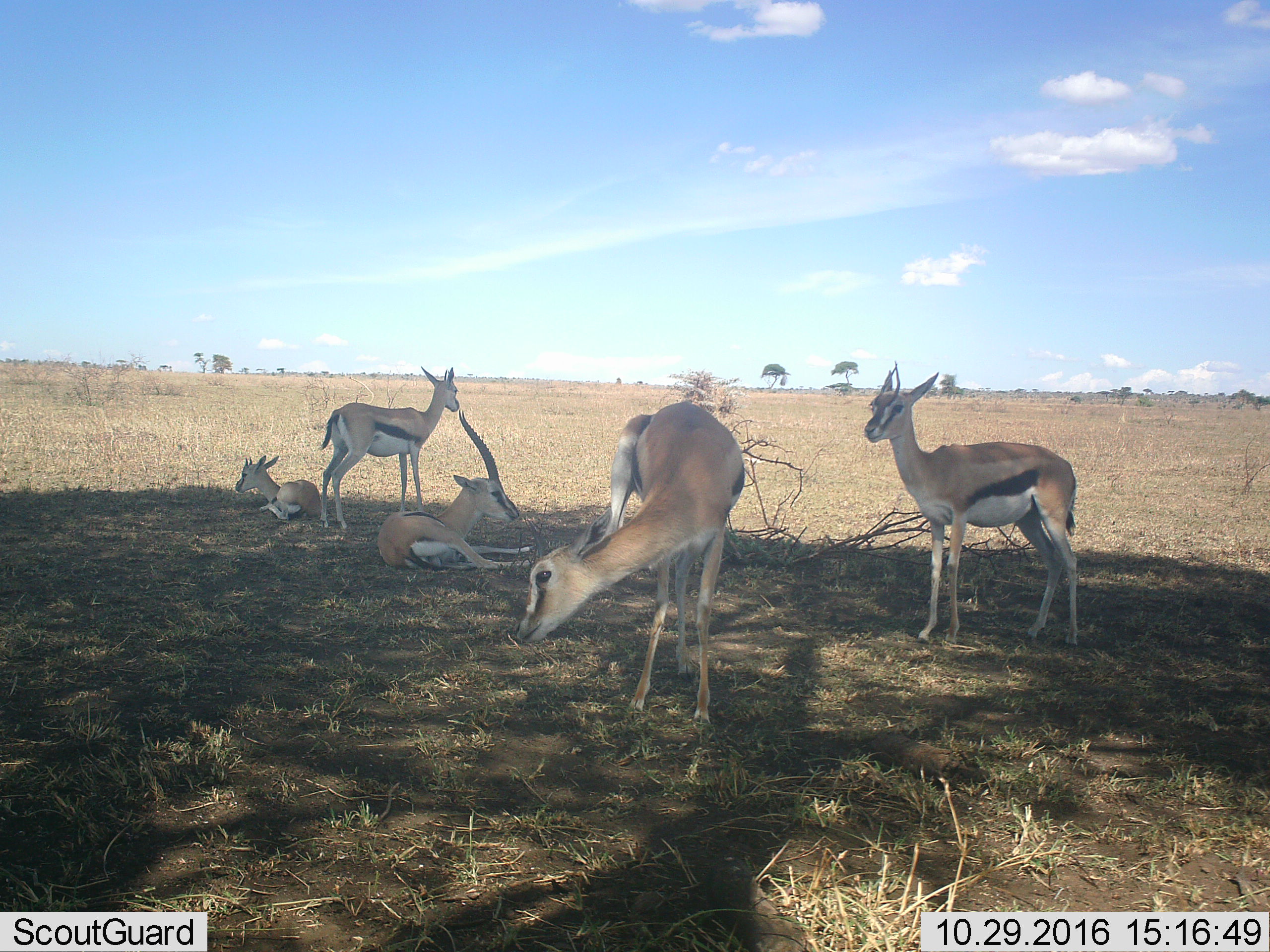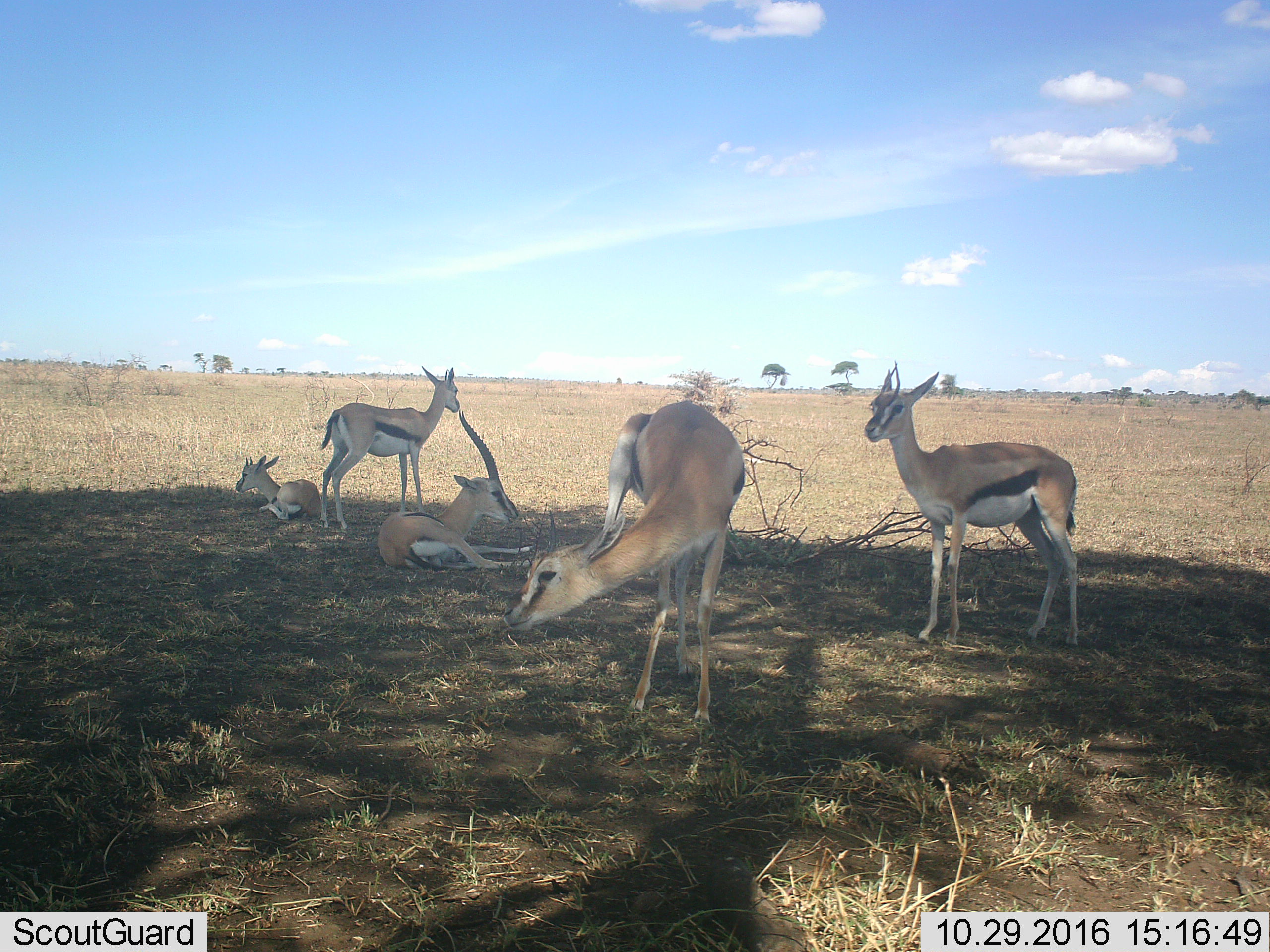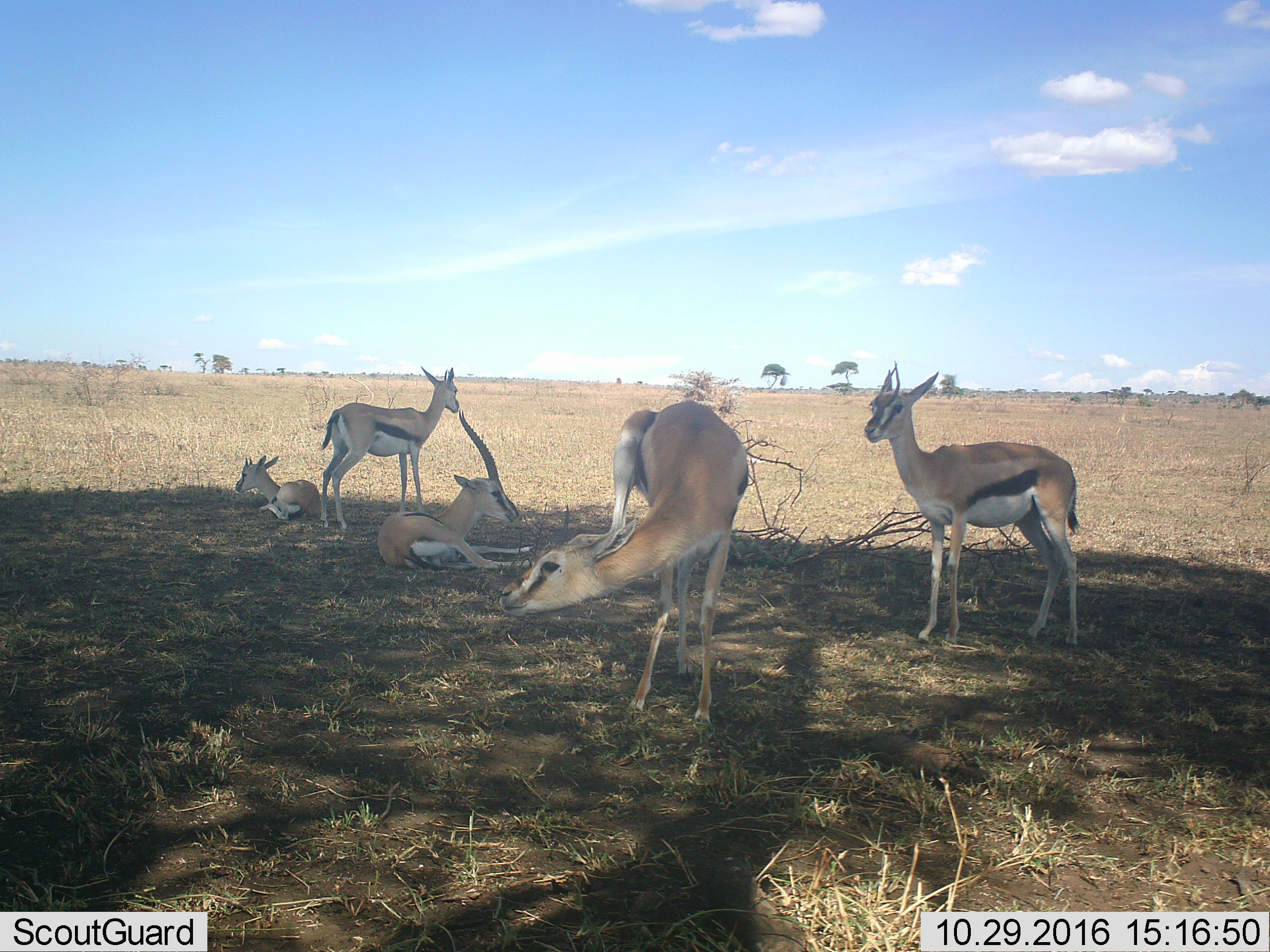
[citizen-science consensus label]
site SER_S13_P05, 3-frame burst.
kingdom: Animalia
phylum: Chordata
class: Mammalia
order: Artiodactyla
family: Bovidae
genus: Eudorcas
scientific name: Eudorcas thomsonii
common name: thomson's gazelle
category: gazellethomsons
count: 5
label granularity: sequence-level